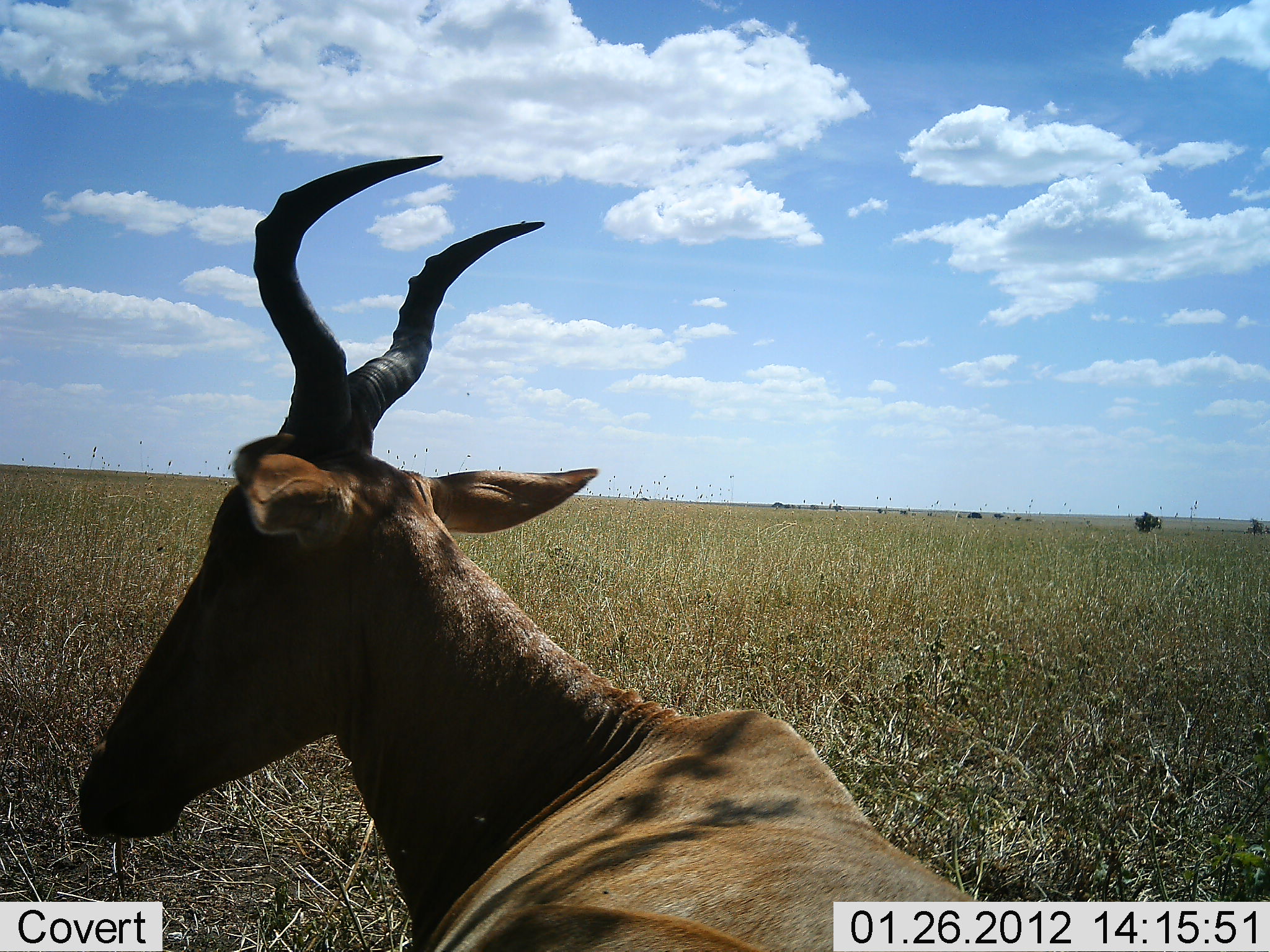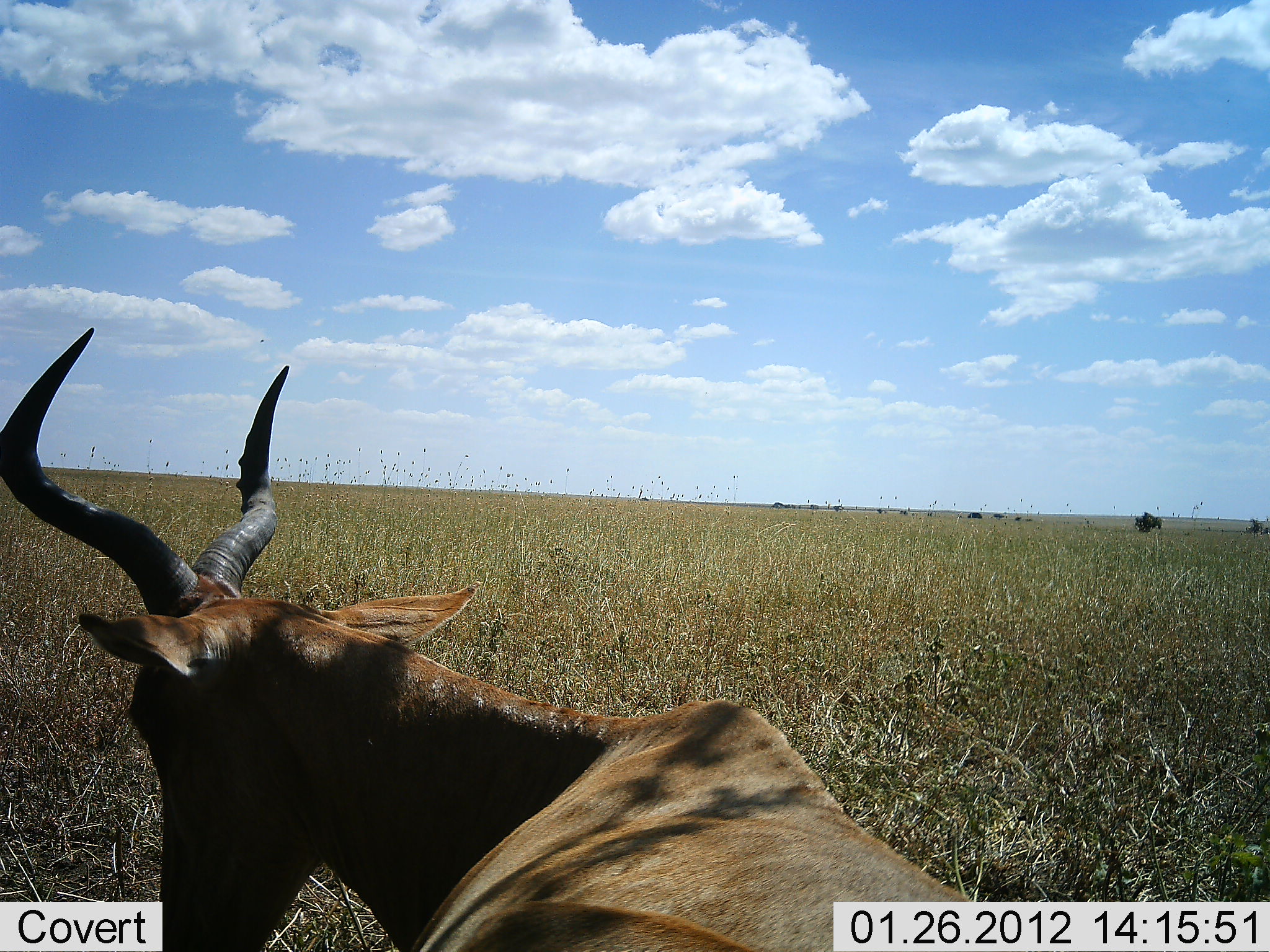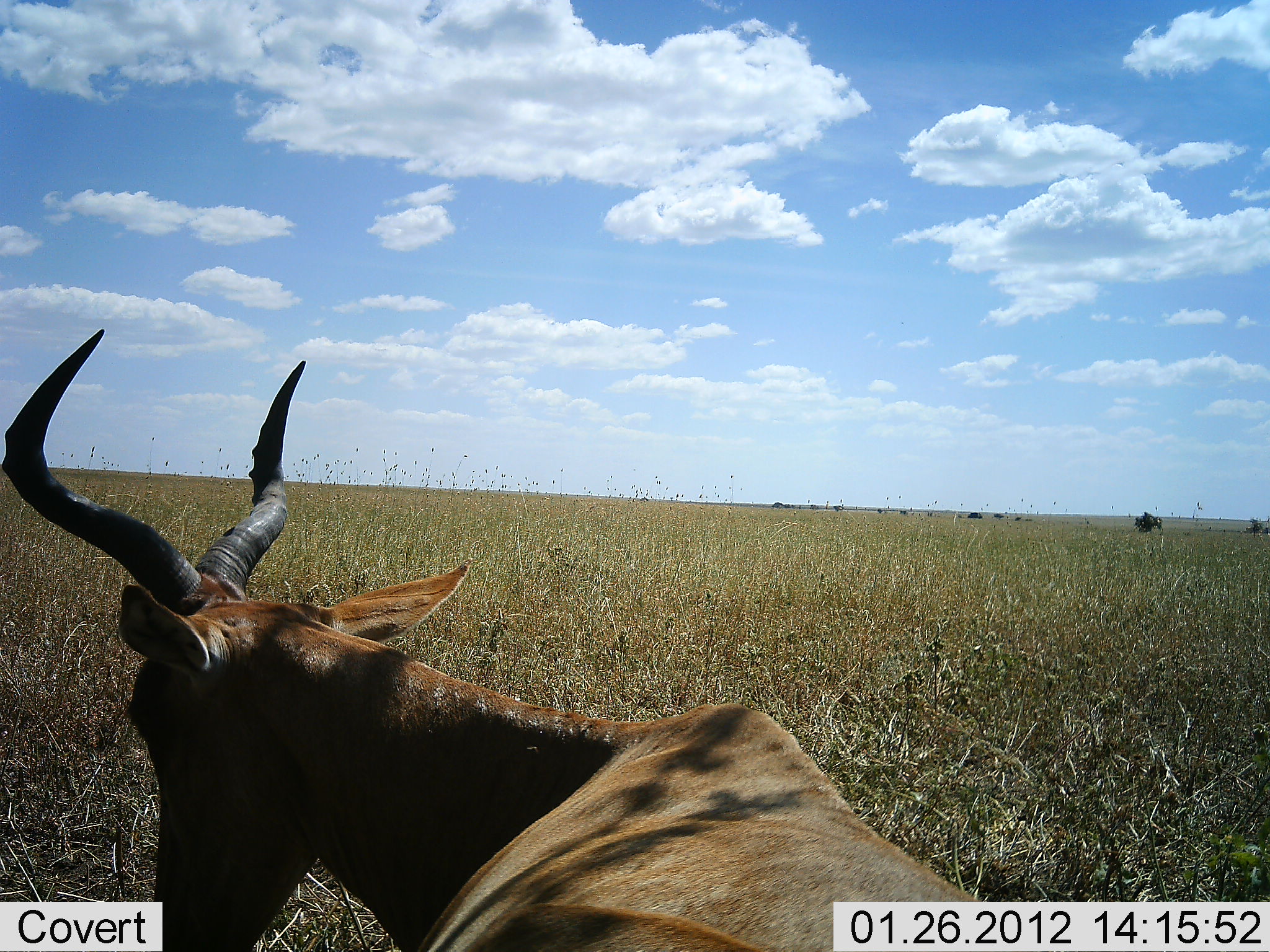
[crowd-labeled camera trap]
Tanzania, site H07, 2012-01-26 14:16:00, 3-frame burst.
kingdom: Animalia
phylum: Chordata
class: Mammalia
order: Artiodactyla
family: Bovidae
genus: Alcelaphus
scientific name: Alcelaphus buselaphus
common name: hartebeest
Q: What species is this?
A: Hartebeest (Alcelaphus buselaphus).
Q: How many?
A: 1.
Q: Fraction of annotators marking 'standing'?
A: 15%.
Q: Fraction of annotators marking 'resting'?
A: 77%.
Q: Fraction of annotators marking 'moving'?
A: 0%.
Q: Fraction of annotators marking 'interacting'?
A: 0%.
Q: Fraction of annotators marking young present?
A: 0%.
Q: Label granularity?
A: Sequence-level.